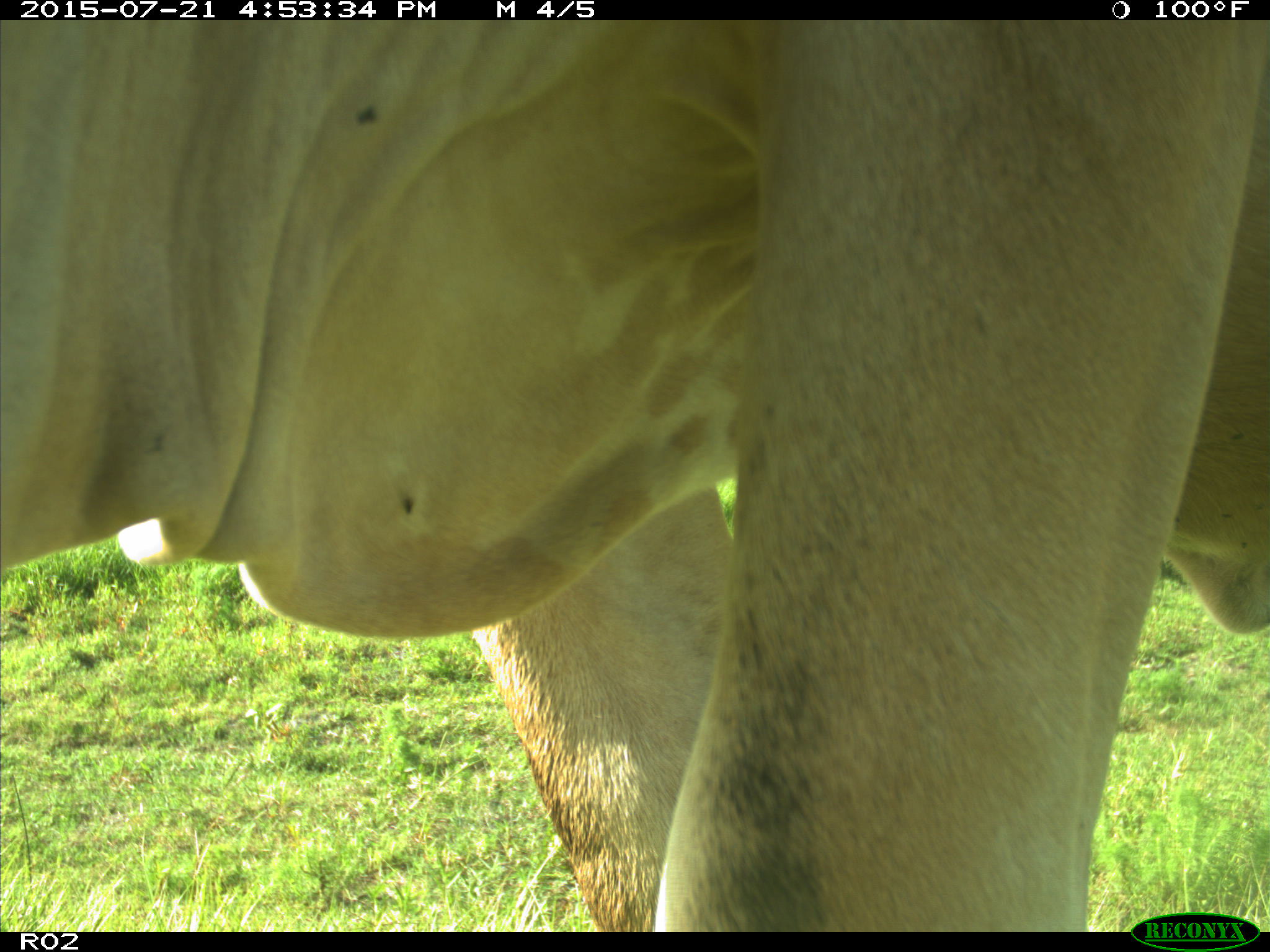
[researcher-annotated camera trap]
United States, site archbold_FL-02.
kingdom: Animalia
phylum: Chordata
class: Mammalia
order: Artiodactyla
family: Bovidae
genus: Bos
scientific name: Bos taurus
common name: domestic cow